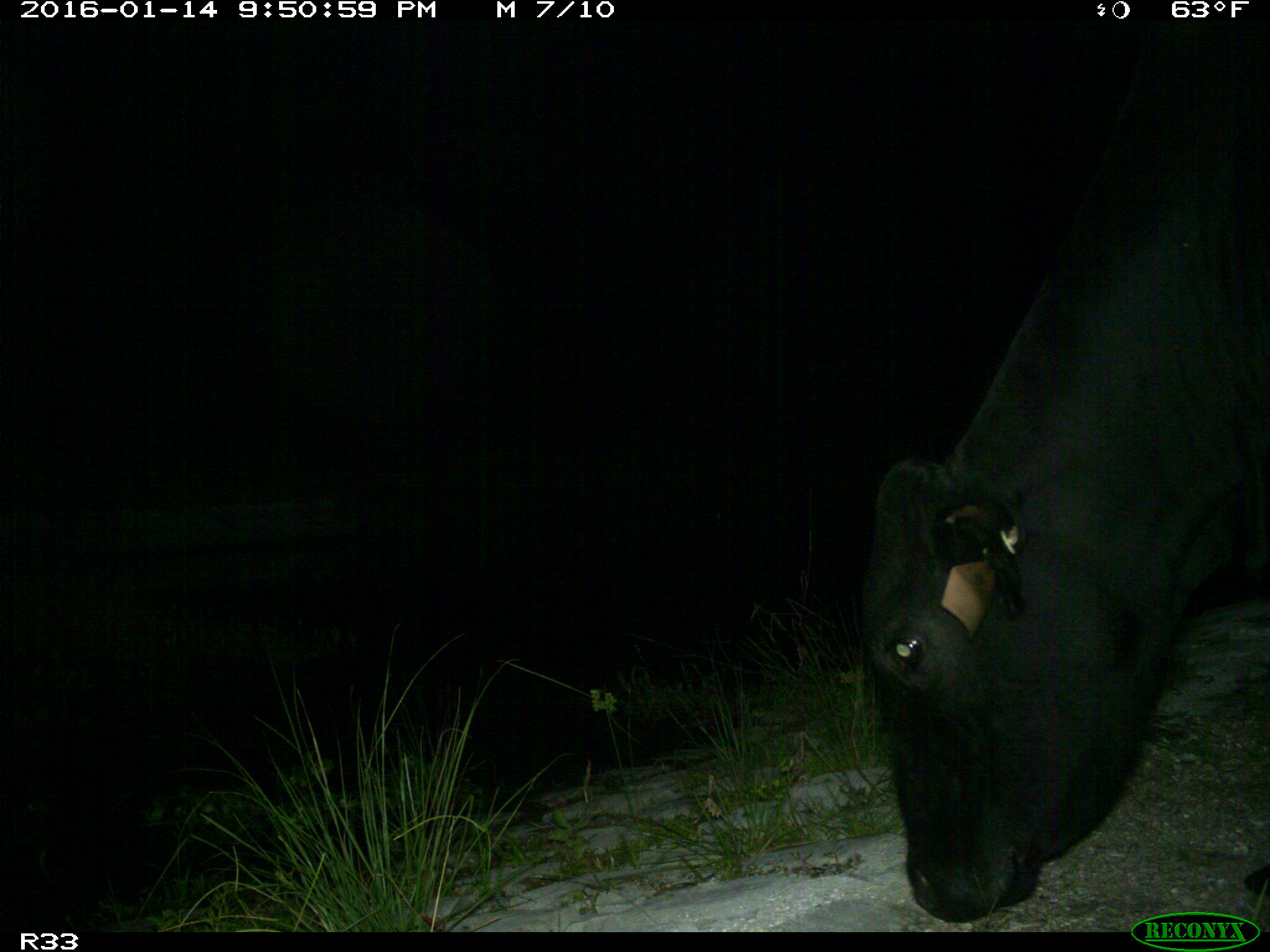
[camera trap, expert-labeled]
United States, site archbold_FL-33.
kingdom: Animalia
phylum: Chordata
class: Mammalia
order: Artiodactyla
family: Bovidae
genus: Bos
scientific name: Bos taurus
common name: domestic cow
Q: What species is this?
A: Bos taurus (domestic cow).